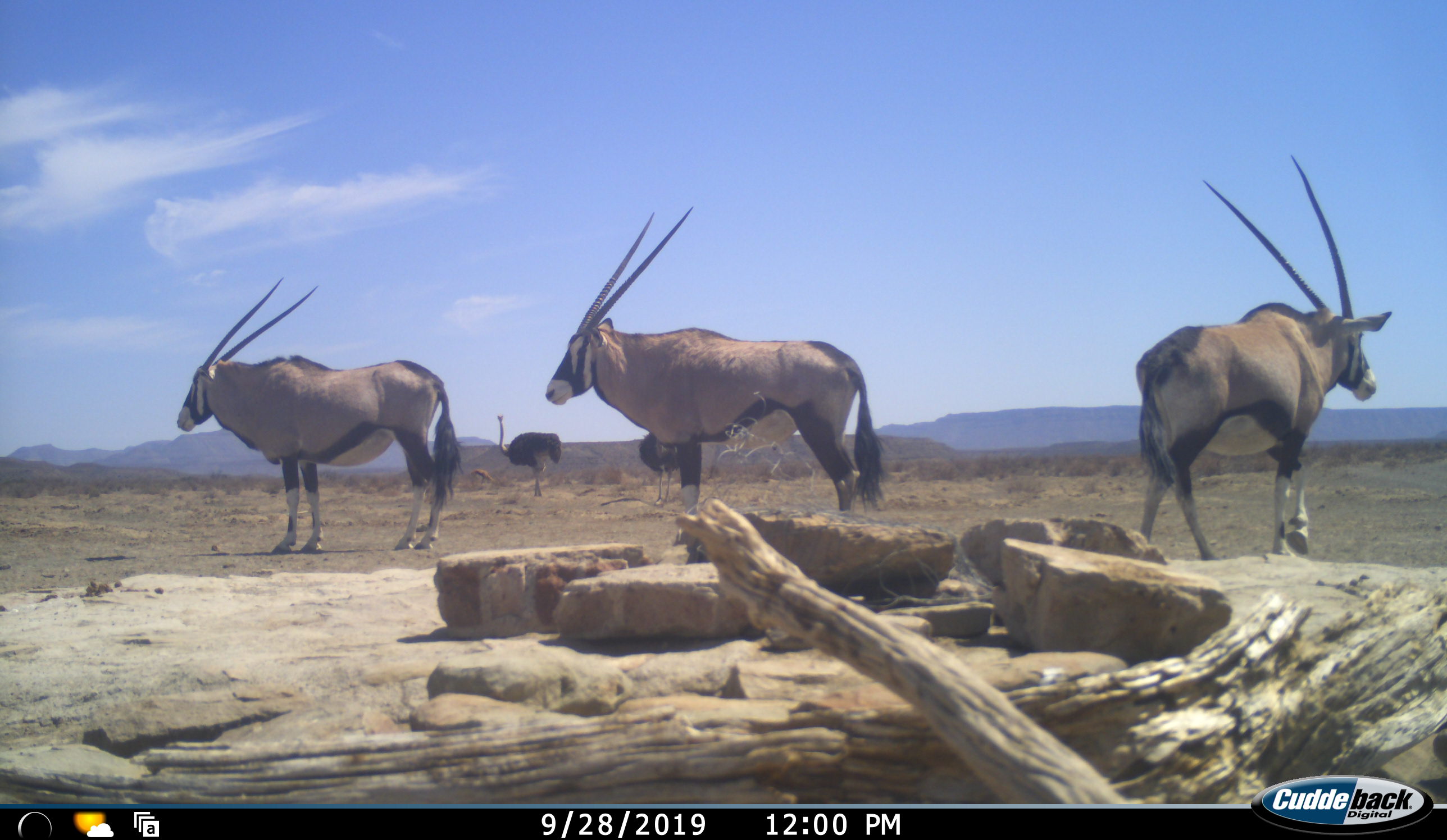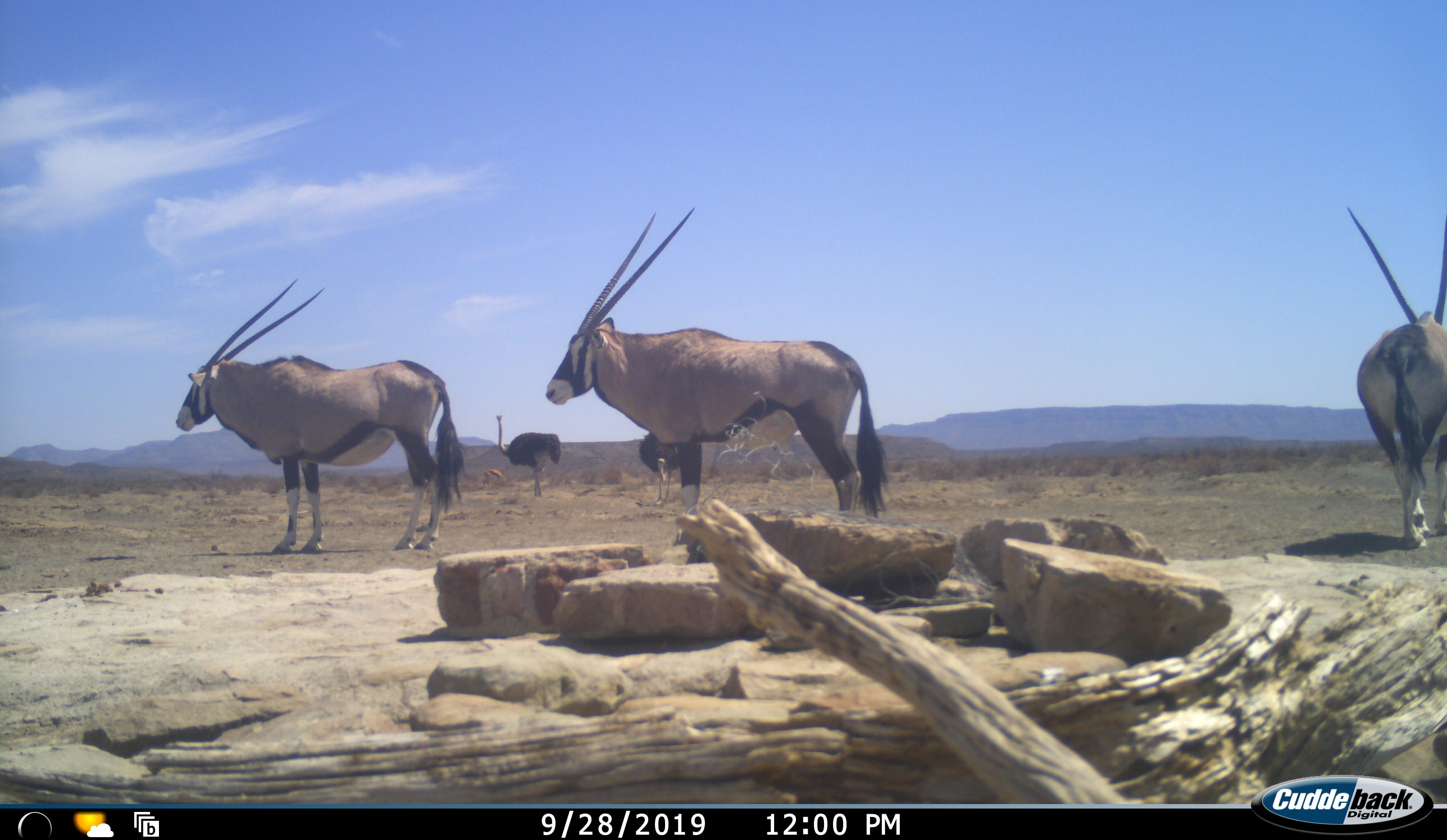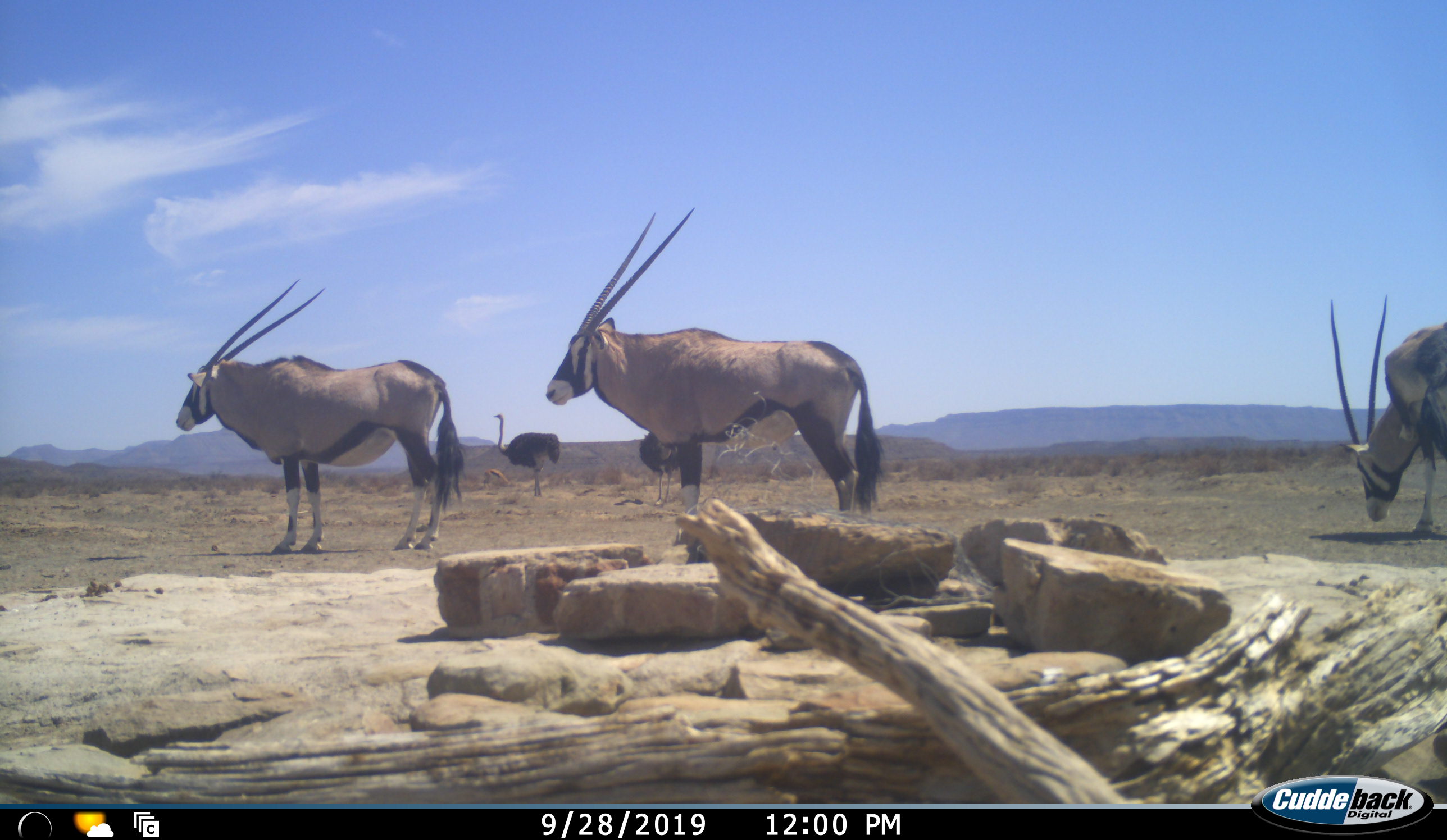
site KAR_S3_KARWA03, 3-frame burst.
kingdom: Animalia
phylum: Chordata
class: Mammalia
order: Artiodactyla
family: Bovidae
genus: Oryx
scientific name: Oryx gazella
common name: gemsbok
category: oryx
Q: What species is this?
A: Oryx (gemsbok) (Oryx gazella).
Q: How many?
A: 3.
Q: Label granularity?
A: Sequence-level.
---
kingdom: Animalia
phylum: Chordata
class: Aves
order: Struthioniformes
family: Struthionidae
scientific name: Struthionidae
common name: ostrich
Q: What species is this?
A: Ostrich (Struthionidae).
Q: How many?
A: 2.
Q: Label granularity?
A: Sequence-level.